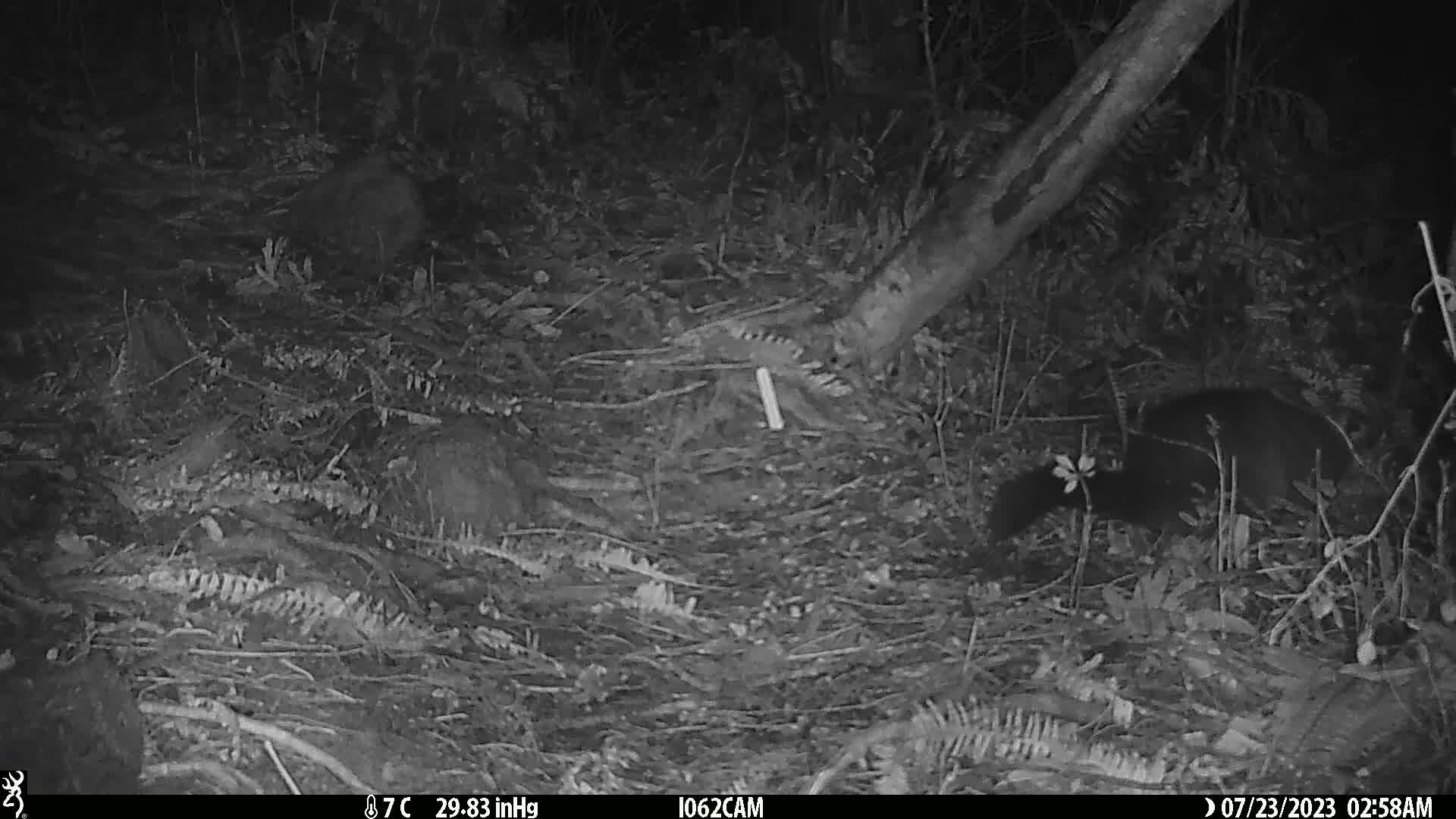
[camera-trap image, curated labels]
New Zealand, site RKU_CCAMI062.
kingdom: Animalia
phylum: Chordata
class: Mammalia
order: Diprotodontia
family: Phalangeridae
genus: Trichosurus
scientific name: Trichosurus vulpecula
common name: common brushtail possum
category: possum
Possum (common brushtail possum) (Trichosurus vulpecula).